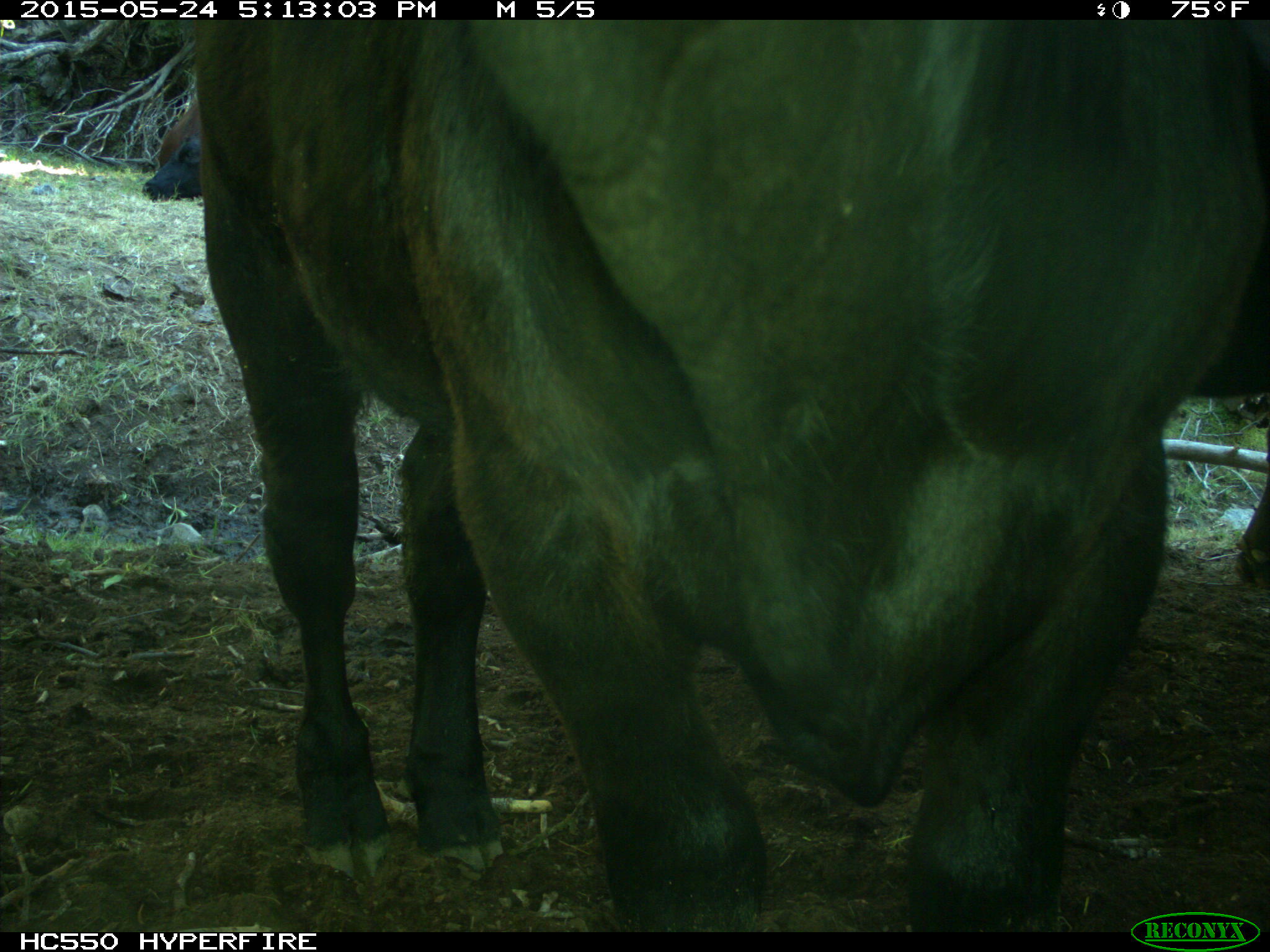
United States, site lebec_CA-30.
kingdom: Animalia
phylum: Chordata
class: Mammalia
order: Artiodactyla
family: Bovidae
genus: Bos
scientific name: Bos taurus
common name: domestic cow